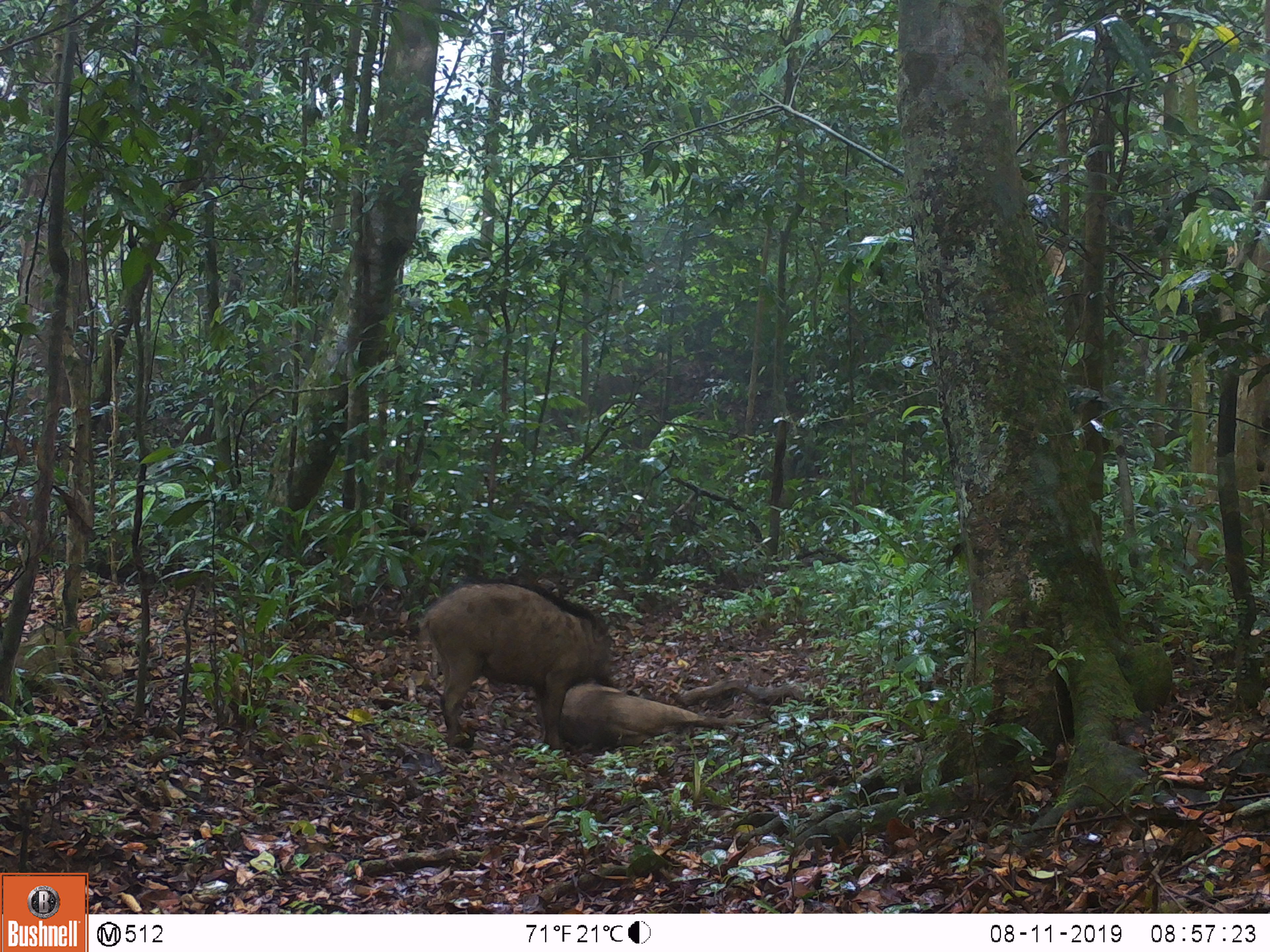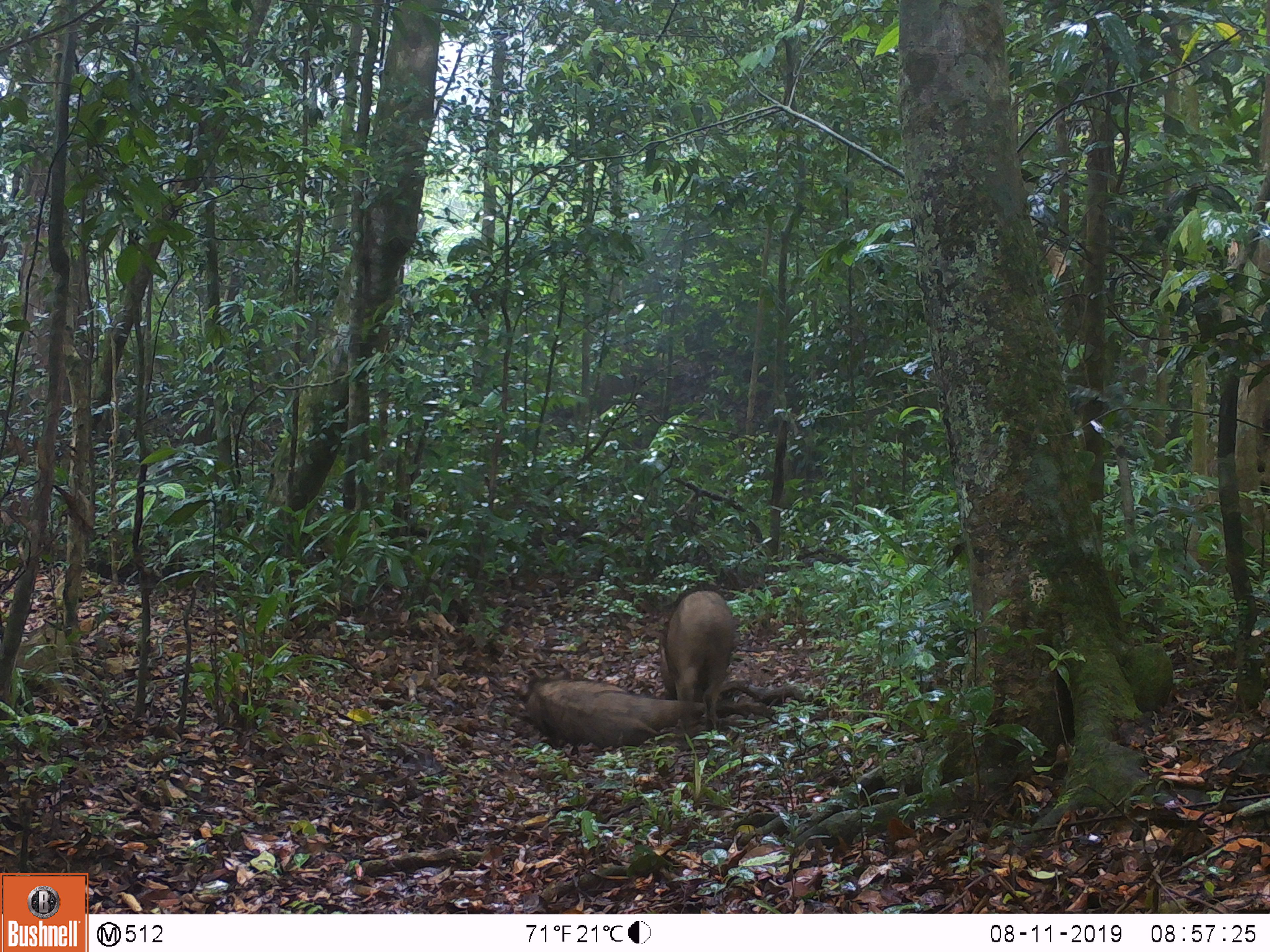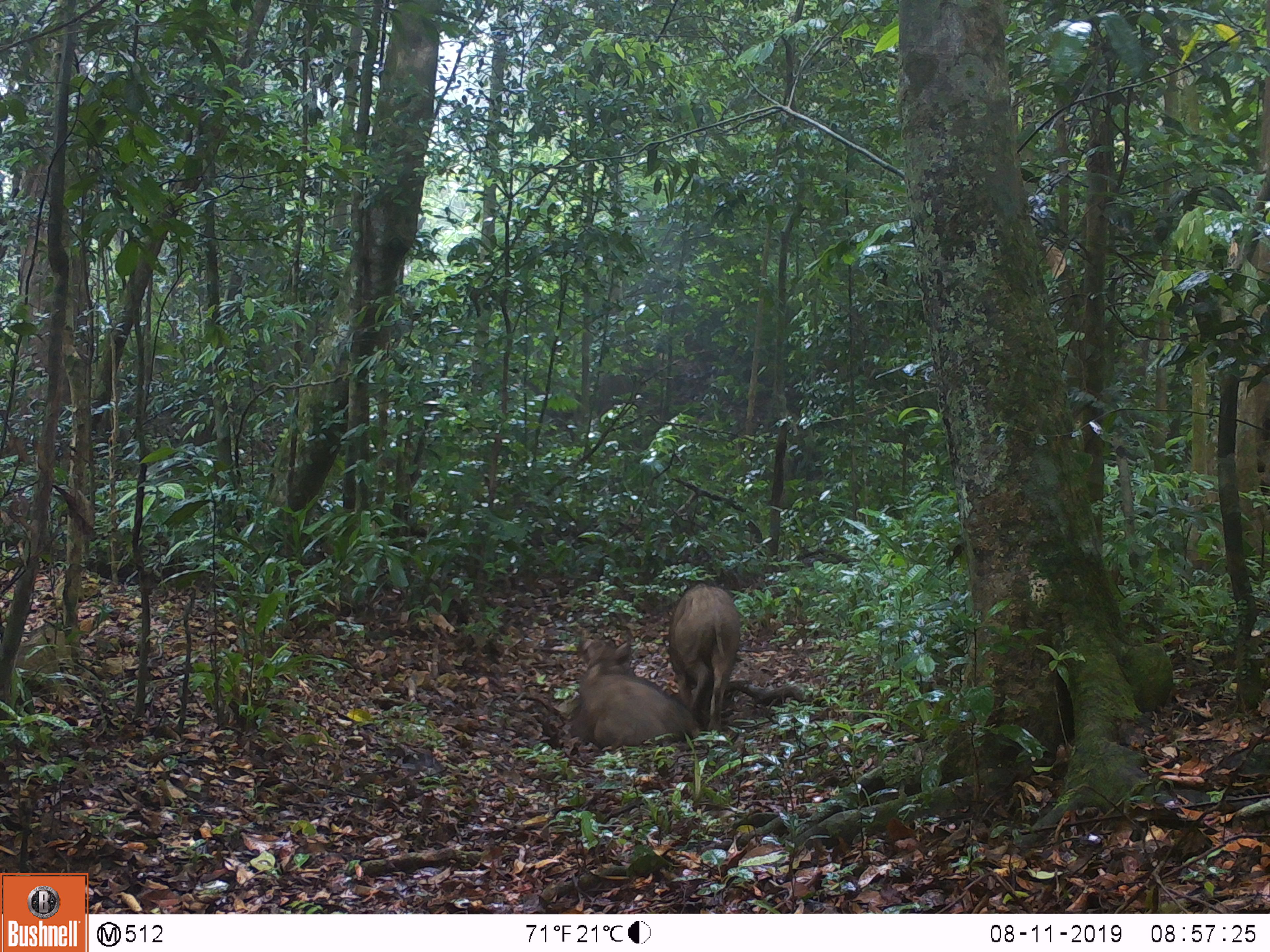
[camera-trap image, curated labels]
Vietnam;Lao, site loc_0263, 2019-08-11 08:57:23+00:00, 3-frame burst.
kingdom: Animalia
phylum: Chordata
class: Mammalia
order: Artiodactyla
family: Suidae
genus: Sus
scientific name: Sus scrofa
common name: eurasian wild pig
Eurasian wild pig (Sus scrofa). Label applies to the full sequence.